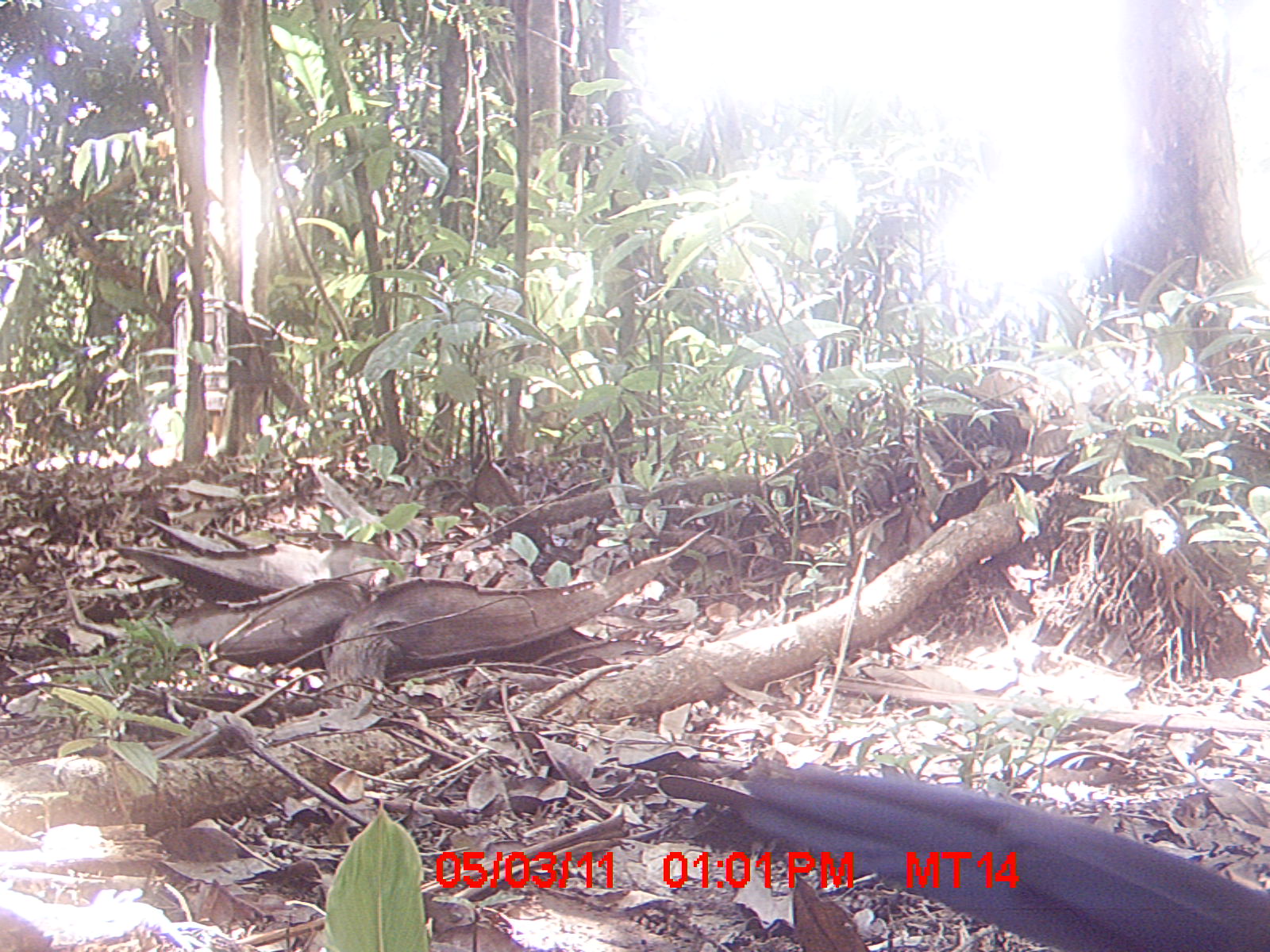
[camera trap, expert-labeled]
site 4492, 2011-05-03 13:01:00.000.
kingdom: Animalia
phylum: Chordata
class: Aves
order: Cuculiformes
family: Cuculidae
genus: Coua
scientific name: Coua serriana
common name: red-breasted coua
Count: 1.